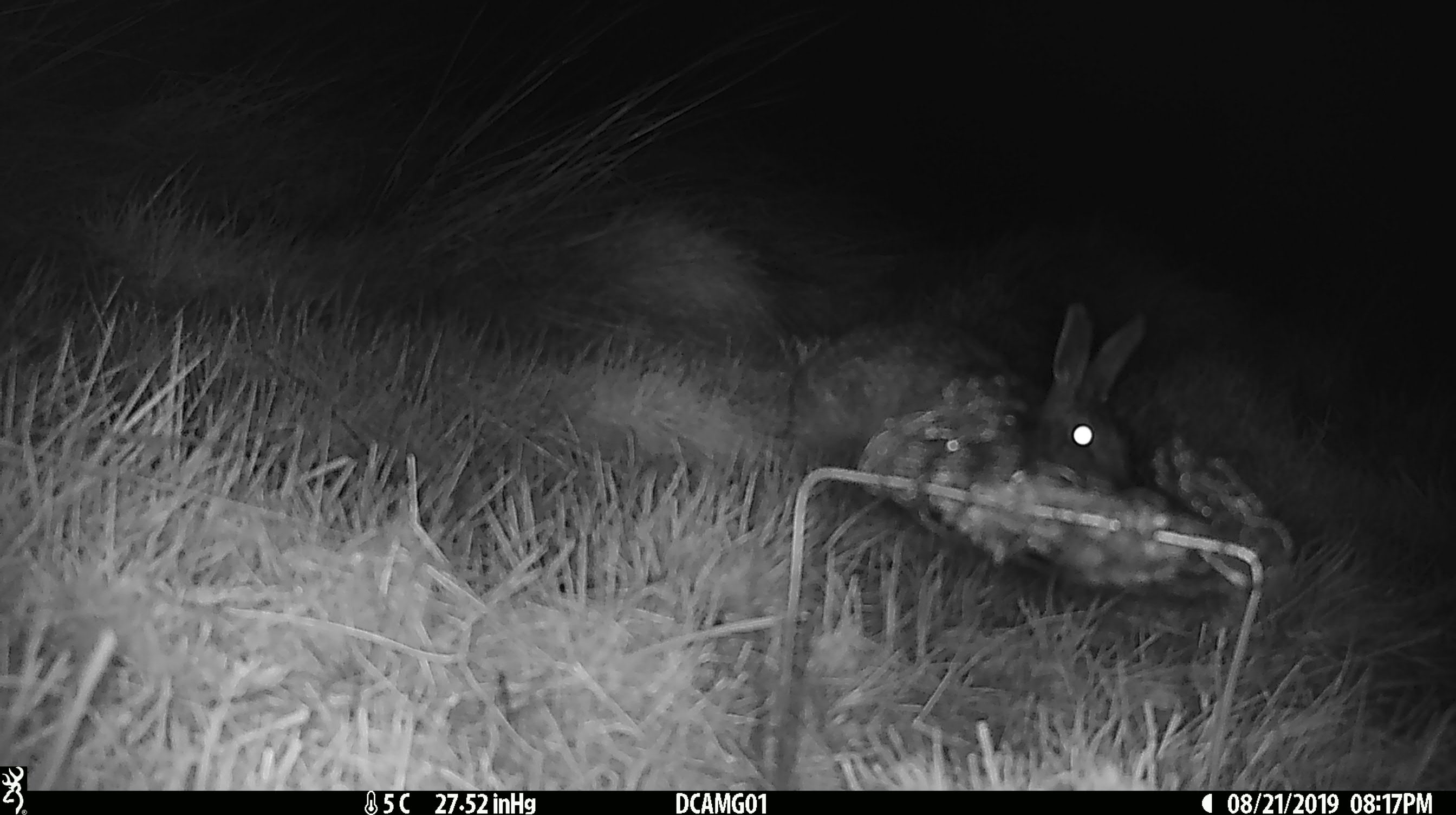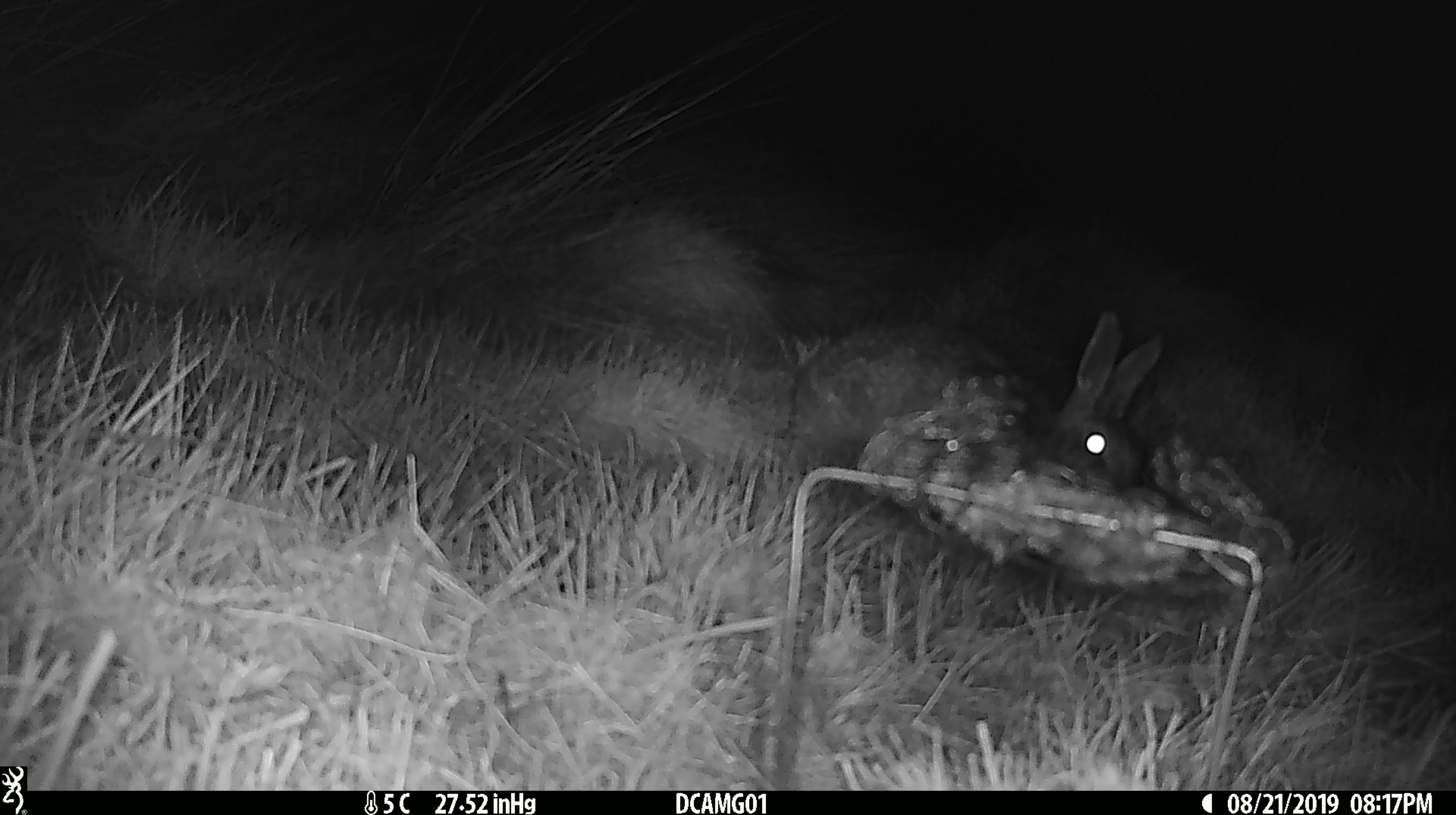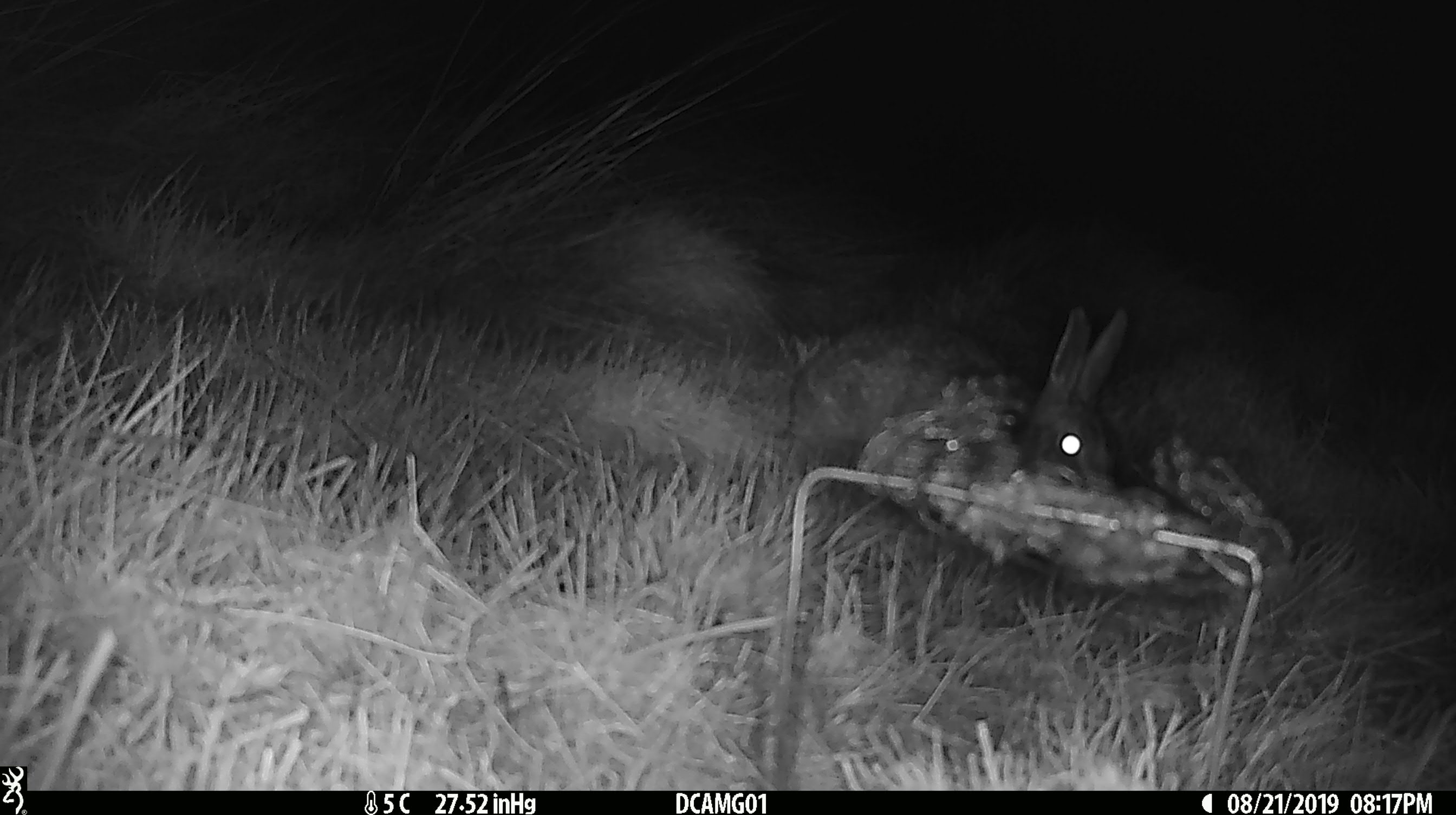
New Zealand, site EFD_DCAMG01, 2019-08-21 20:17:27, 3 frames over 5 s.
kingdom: Animalia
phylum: Chordata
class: Mammalia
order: Lagomorpha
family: Leporidae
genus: Lepus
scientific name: Lepus europaeus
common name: brown hare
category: hare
Hare (brown hare) (Lepus europaeus).